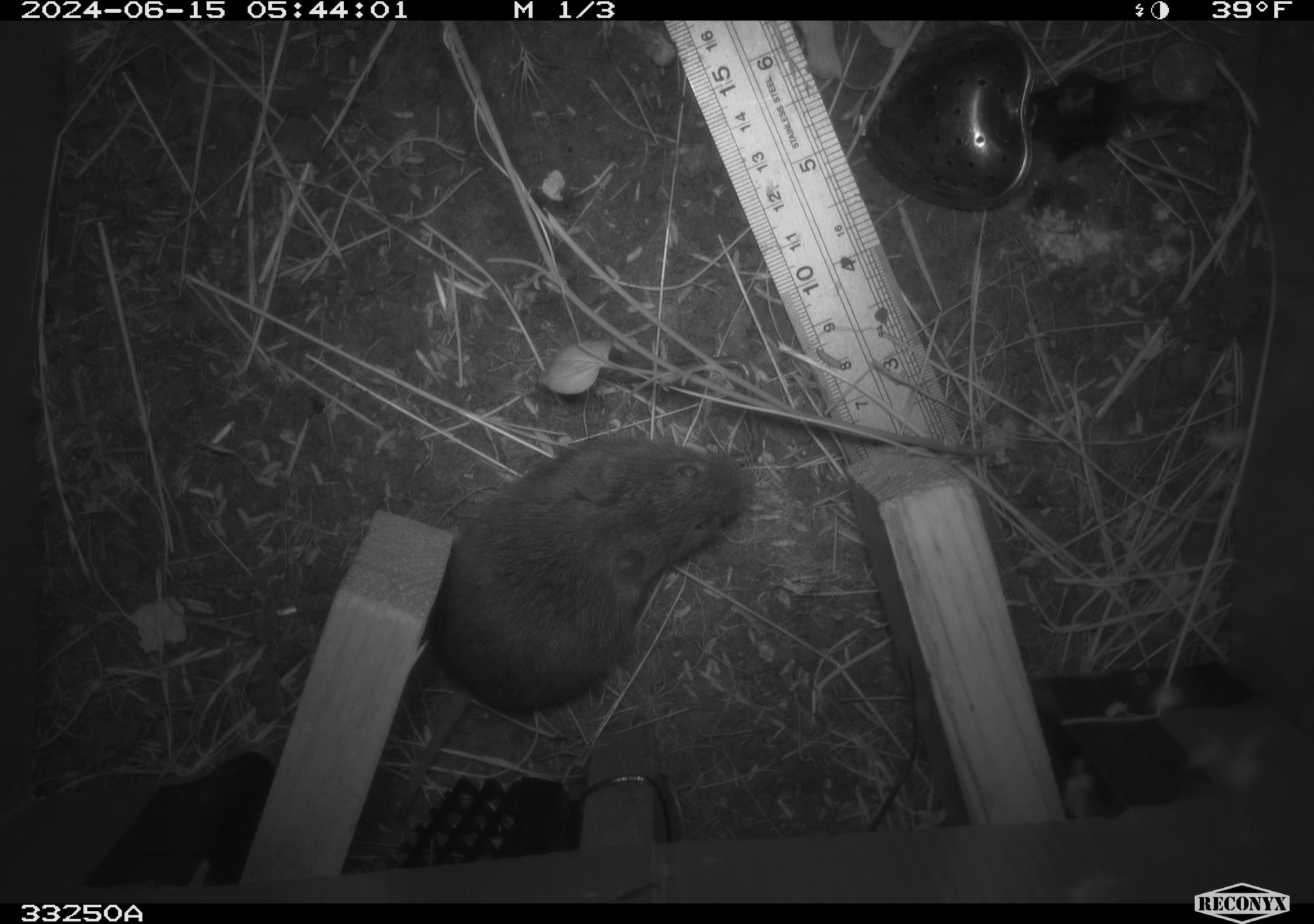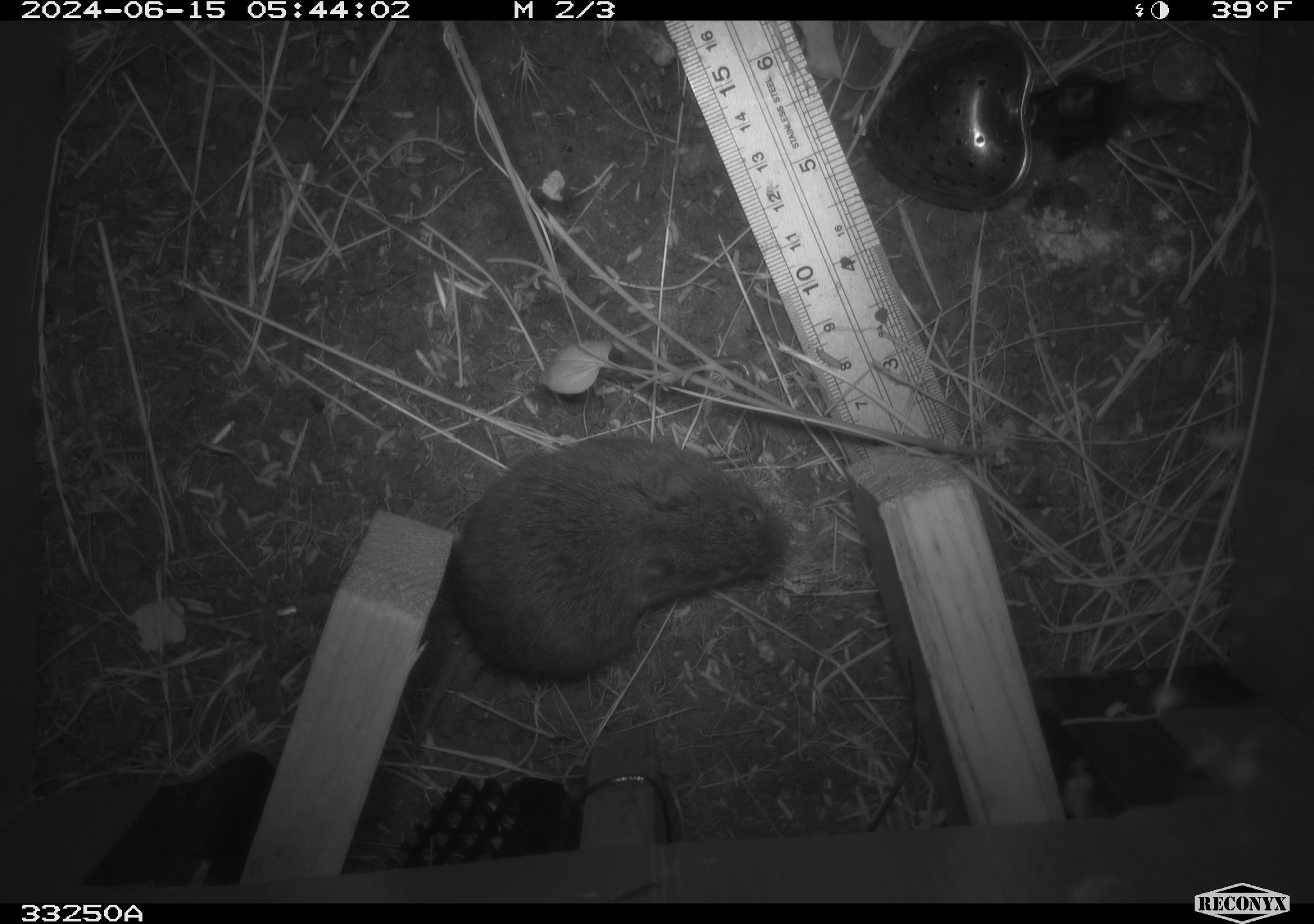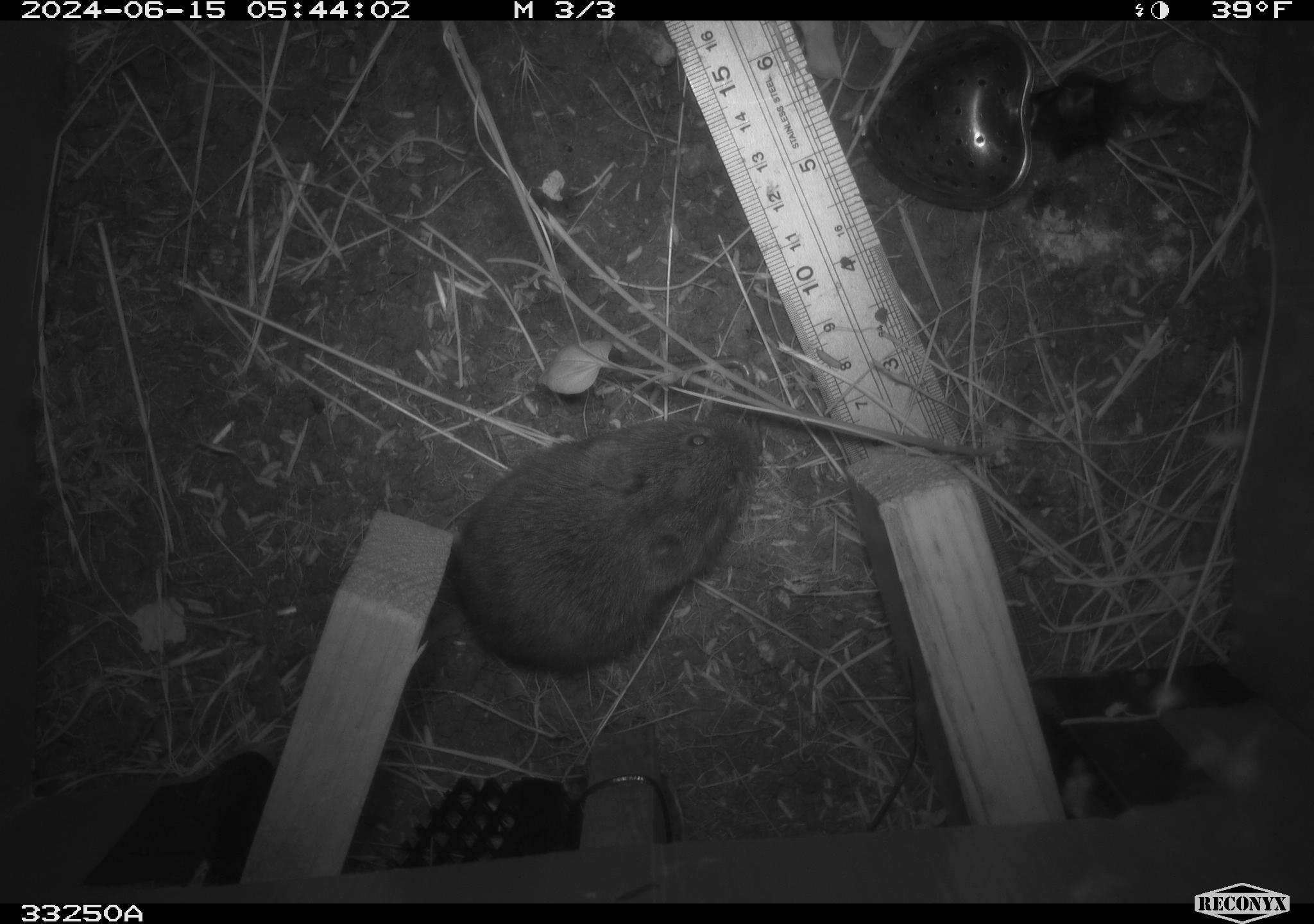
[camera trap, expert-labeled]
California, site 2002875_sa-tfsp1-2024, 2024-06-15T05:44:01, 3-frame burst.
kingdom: Animalia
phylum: Chordata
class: Mammalia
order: Rodentia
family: Cricetidae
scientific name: Arvicolinae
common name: voles, lemmings, and muskrats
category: arvicolinae subfamily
Arvicolinae subfamily (voles, lemmings, and muskrats) (Arvicolinae).